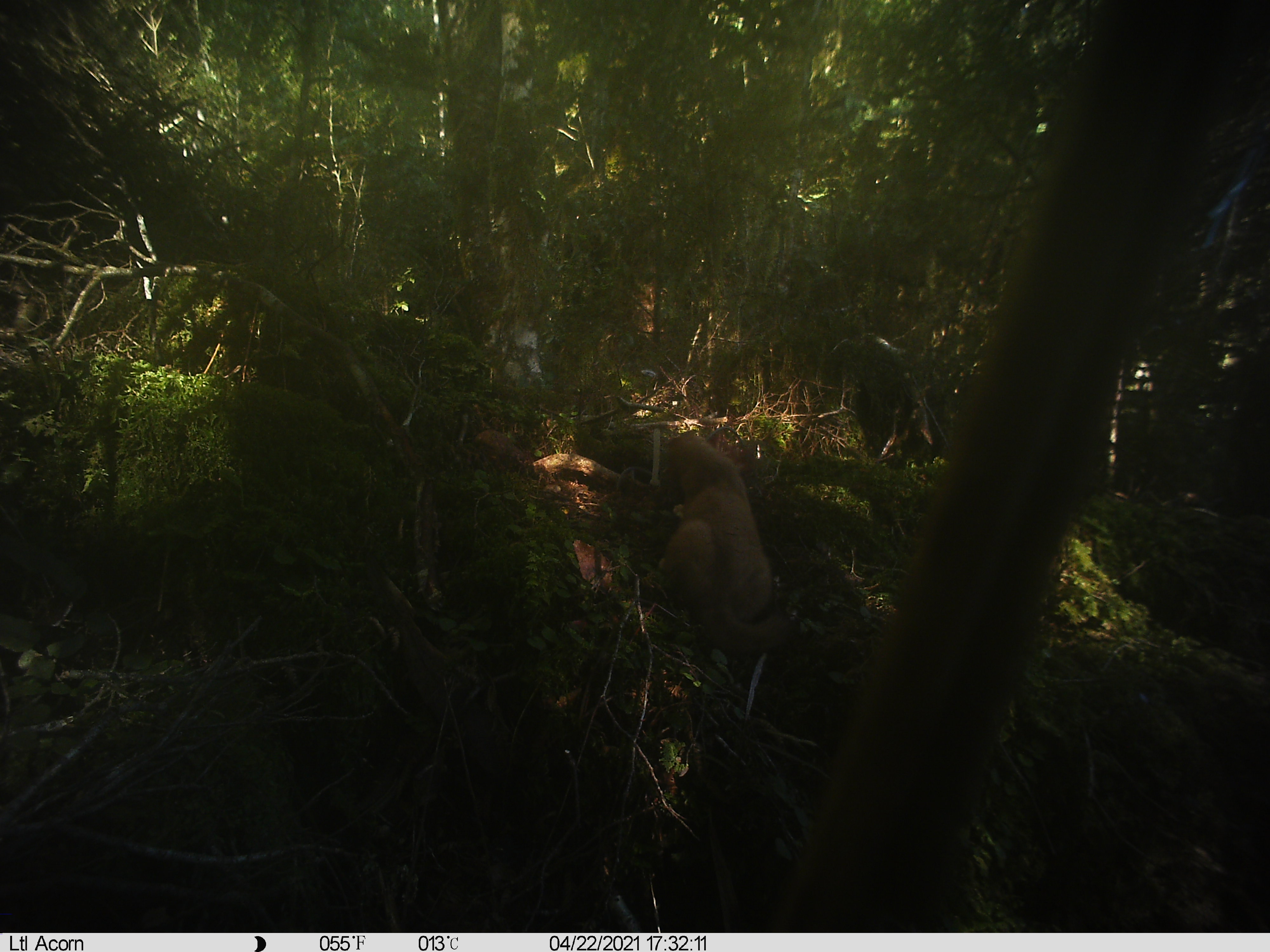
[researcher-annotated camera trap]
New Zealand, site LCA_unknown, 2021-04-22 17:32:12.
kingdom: Animalia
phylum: Chordata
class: Mammalia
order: Carnivora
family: Mustelidae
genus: Mustela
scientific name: Mustela erminea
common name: stoat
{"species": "stoat (Mustela erminea)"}